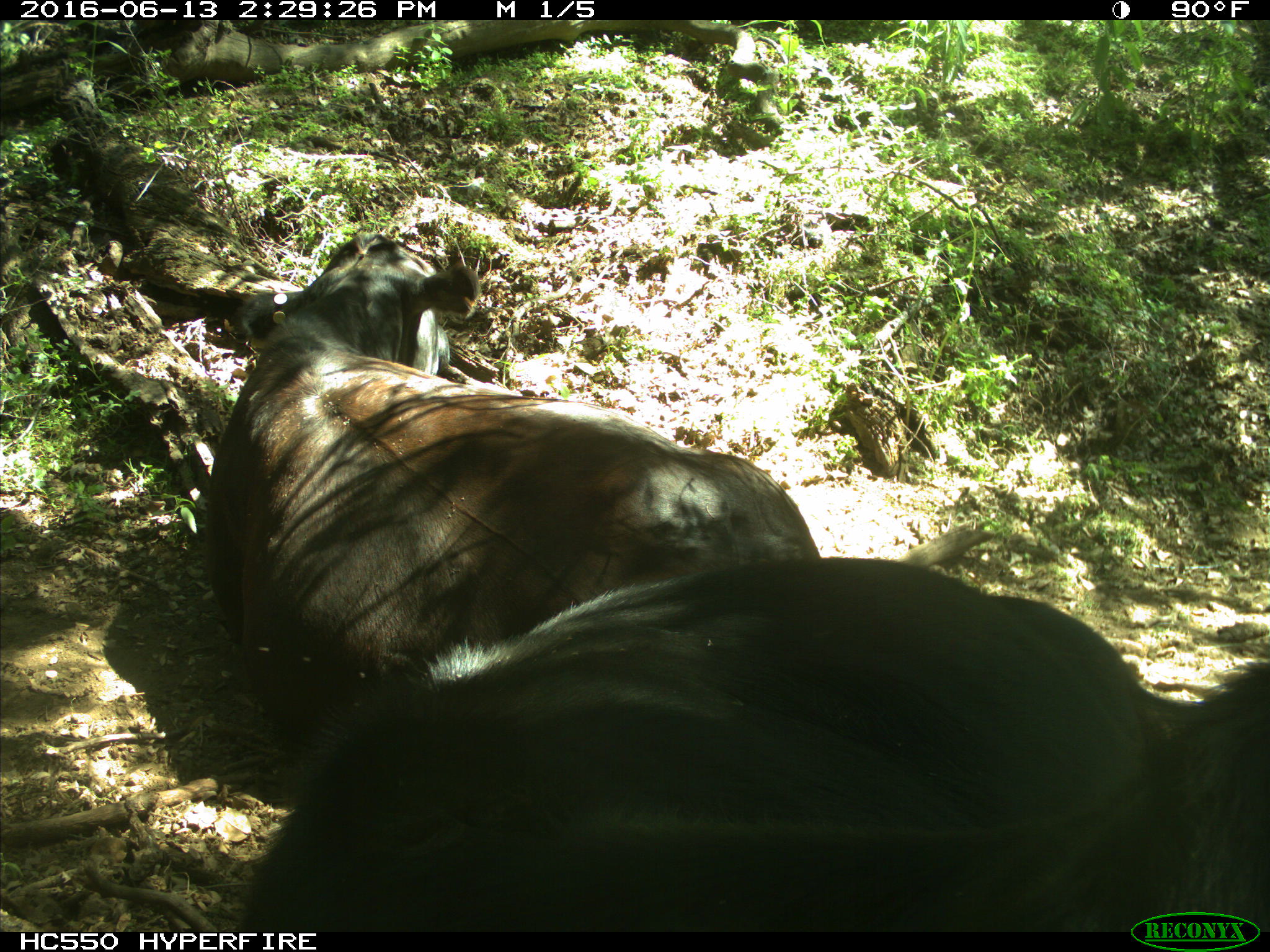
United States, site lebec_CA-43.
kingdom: Animalia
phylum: Chordata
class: Mammalia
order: Artiodactyla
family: Bovidae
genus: Bos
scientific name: Bos taurus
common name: domestic cow